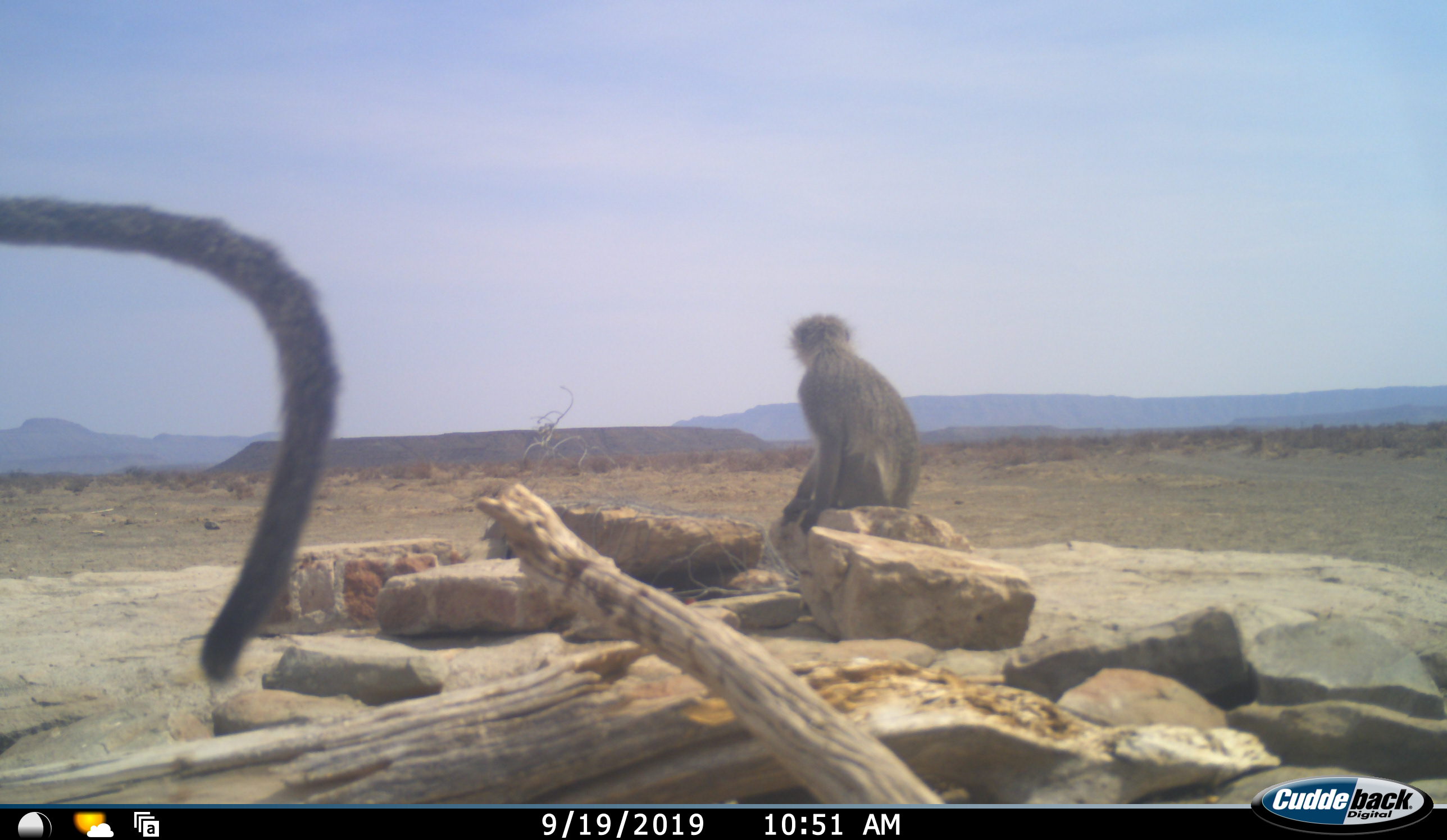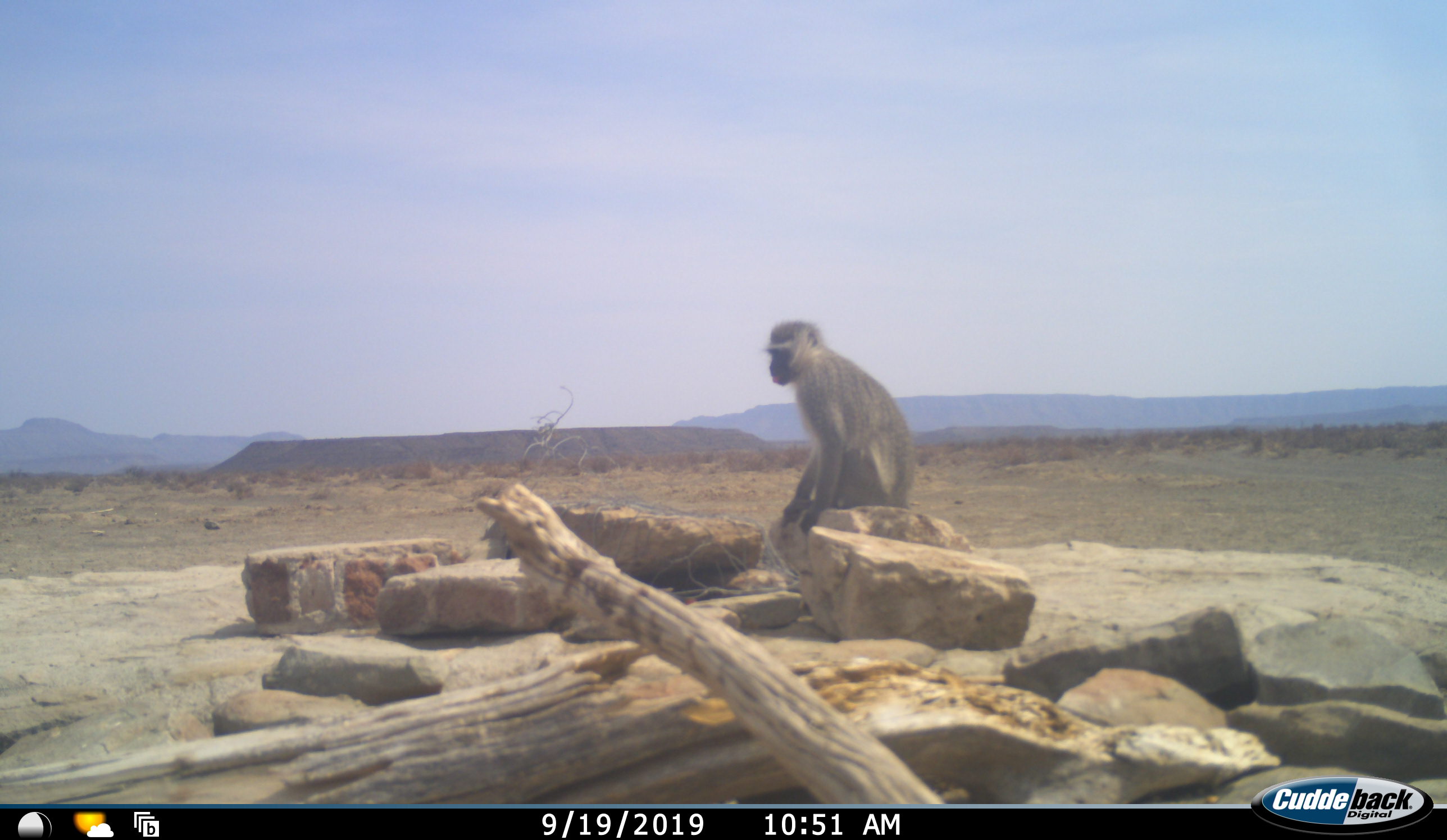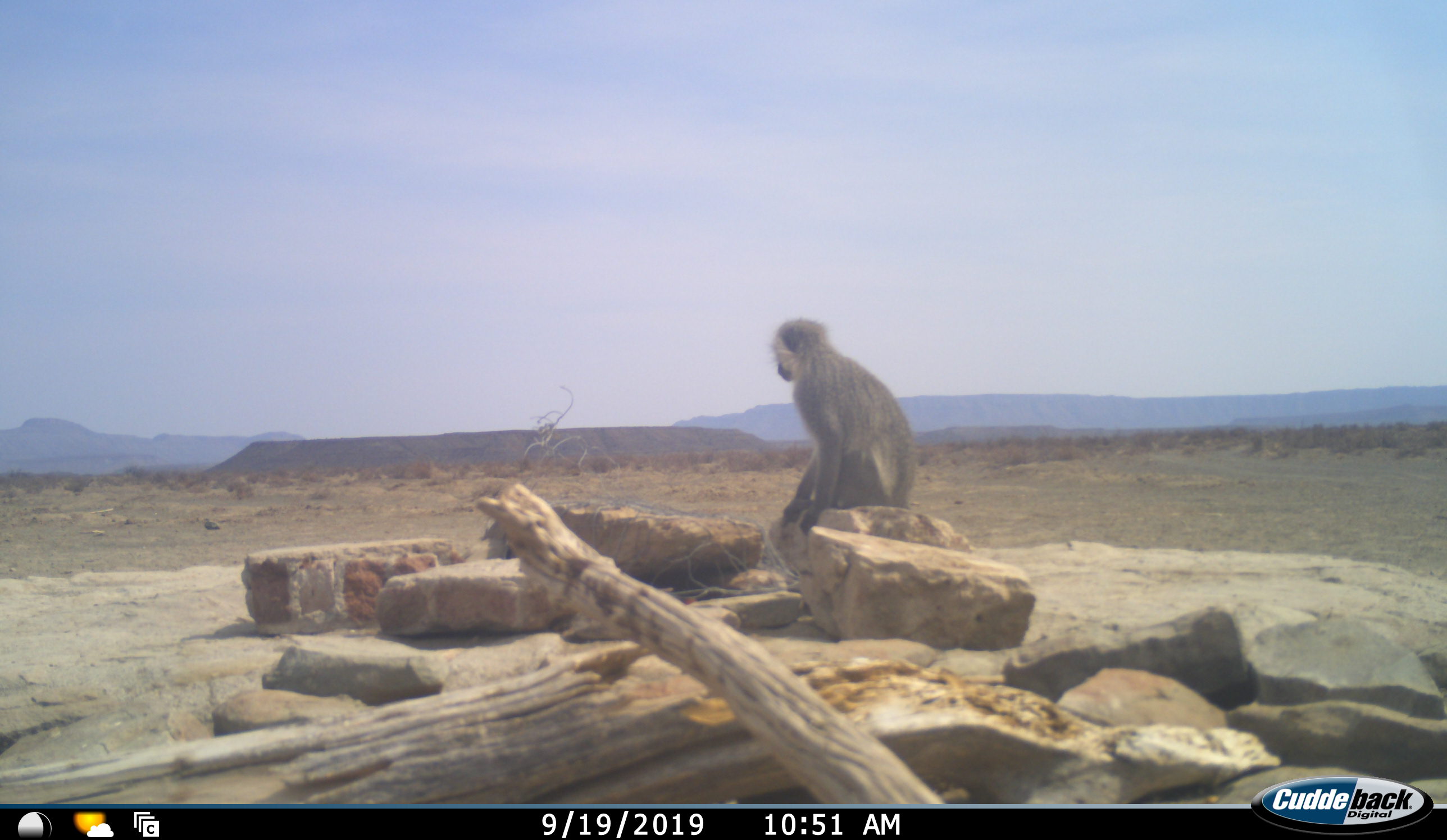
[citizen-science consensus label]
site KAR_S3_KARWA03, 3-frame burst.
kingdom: Animalia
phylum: Chordata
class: Mammalia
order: Primates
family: Cercopithecidae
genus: Chlorocebus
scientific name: Chlorocebus pygerythrus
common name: vervet monkey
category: monkeyvervet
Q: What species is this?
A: Monkeyvervet (vervet monkey) (Chlorocebus pygerythrus).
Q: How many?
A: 2.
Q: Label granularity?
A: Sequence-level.